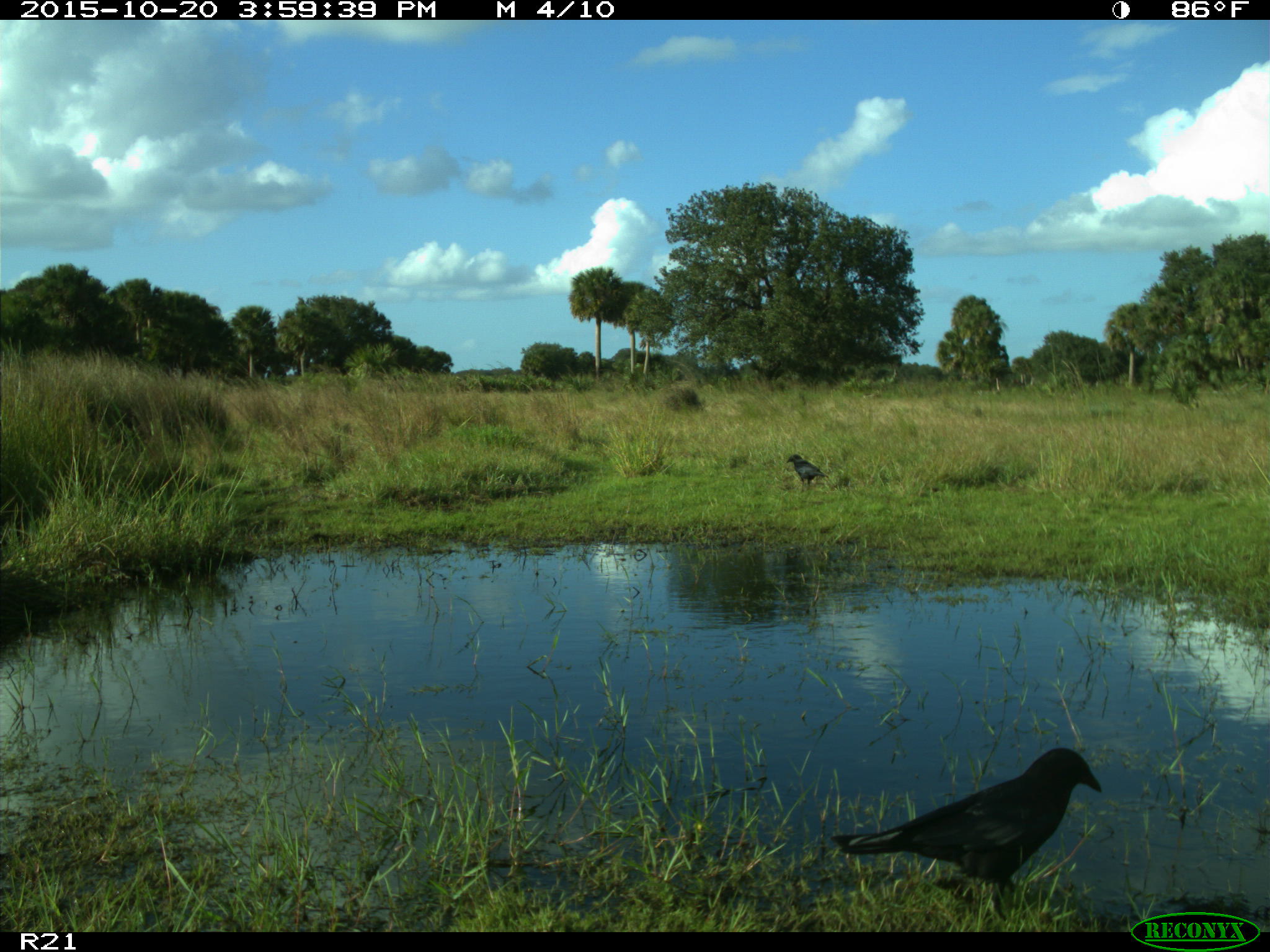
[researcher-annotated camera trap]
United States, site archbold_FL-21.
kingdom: Animalia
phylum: Chordata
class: Aves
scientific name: Aves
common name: birds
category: unidentified bird